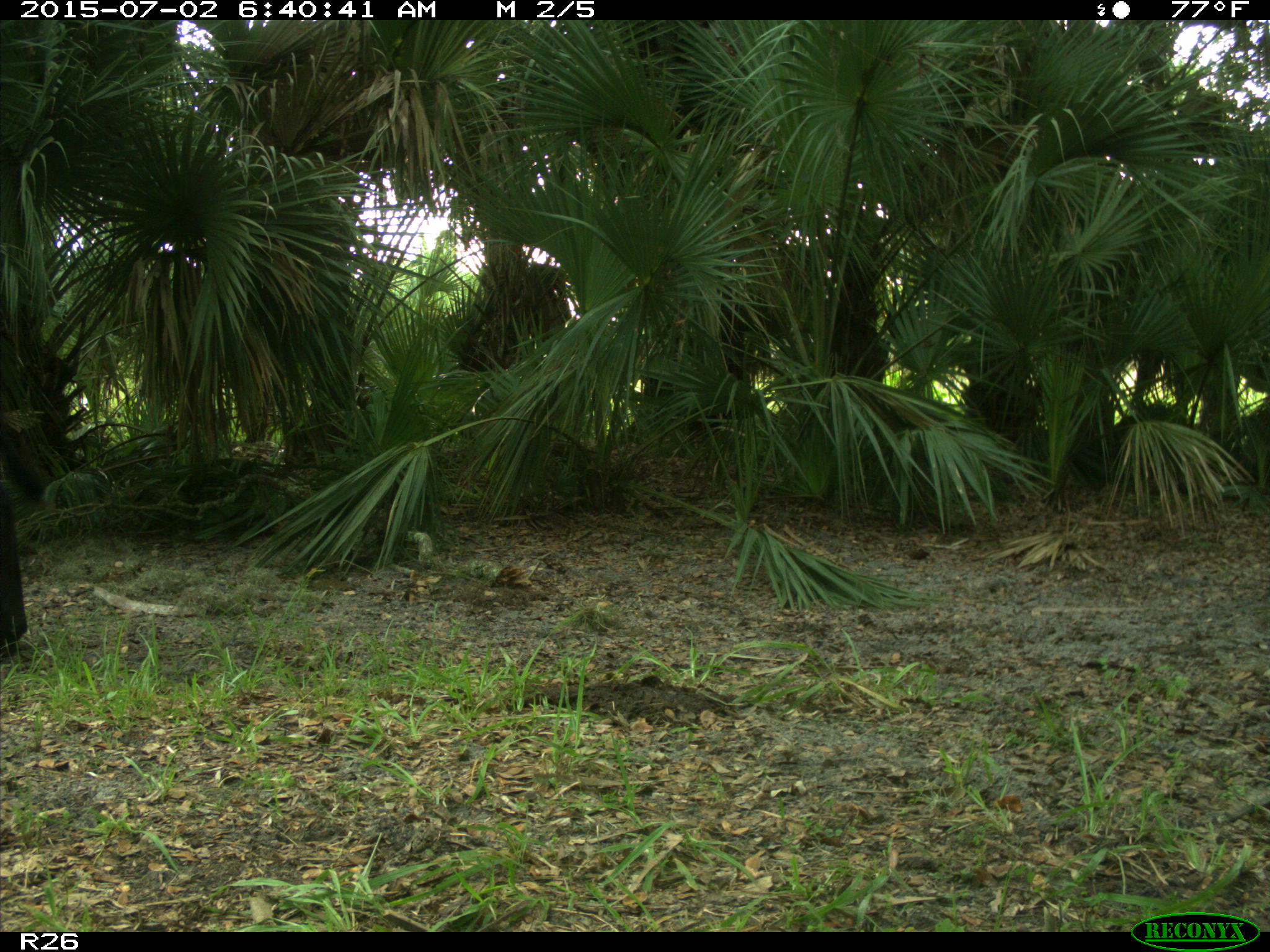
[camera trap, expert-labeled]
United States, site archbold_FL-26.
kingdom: Animalia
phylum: Chordata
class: Mammalia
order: Artiodactyla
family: Bovidae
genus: Bos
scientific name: Bos taurus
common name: domestic cow